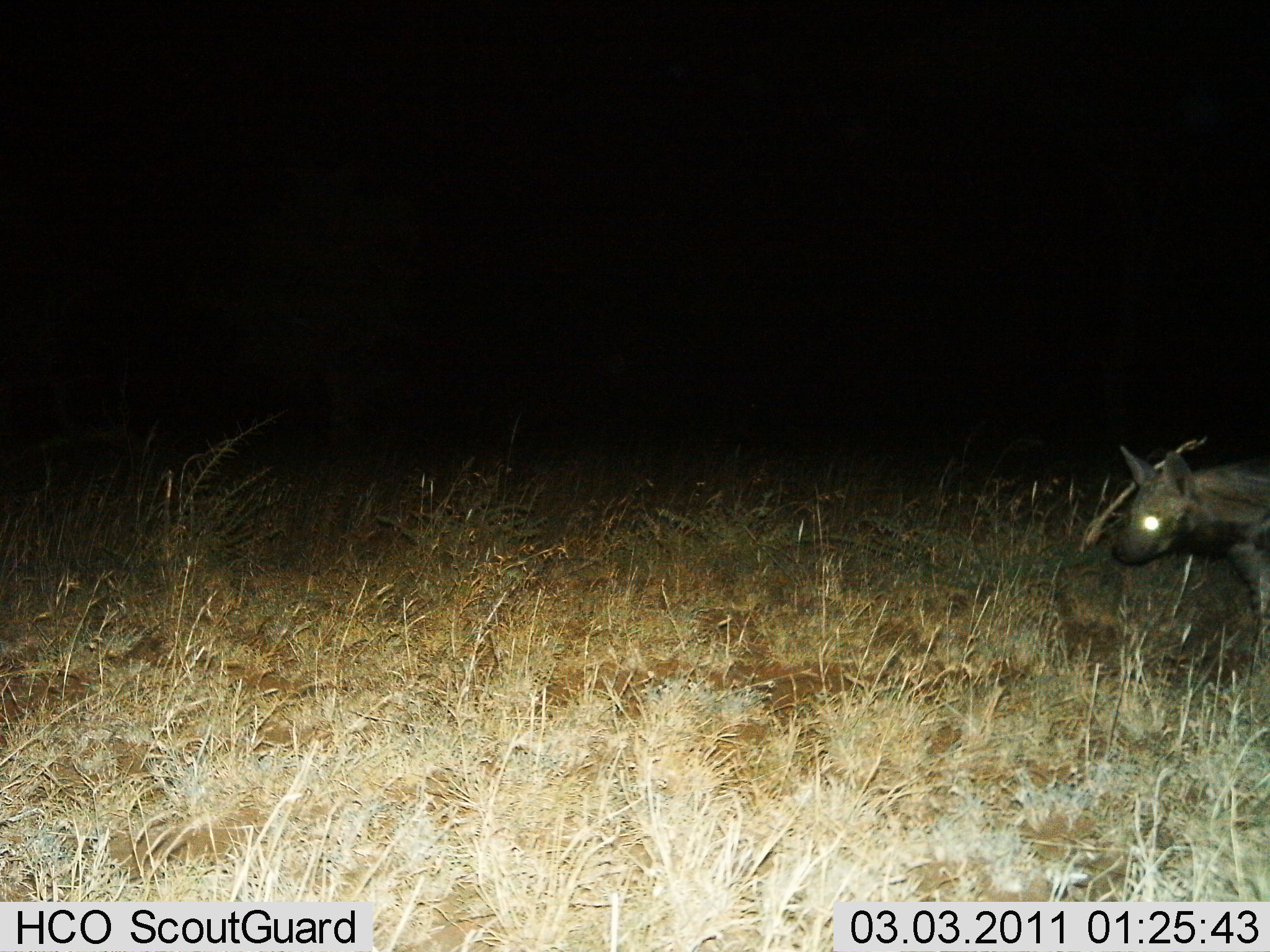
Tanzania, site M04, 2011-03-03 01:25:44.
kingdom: Animalia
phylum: Chordata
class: Mammalia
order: Carnivora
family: Hyaenidae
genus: Hyaena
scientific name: Hyaena hyaena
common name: striped hyena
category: hyenastriped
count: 1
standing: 30%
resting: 0%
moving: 70%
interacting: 0%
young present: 0%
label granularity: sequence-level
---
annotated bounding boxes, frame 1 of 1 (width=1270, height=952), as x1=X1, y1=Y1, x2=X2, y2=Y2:
animal: x1=1107, y1=431, x2=1270, y2=676